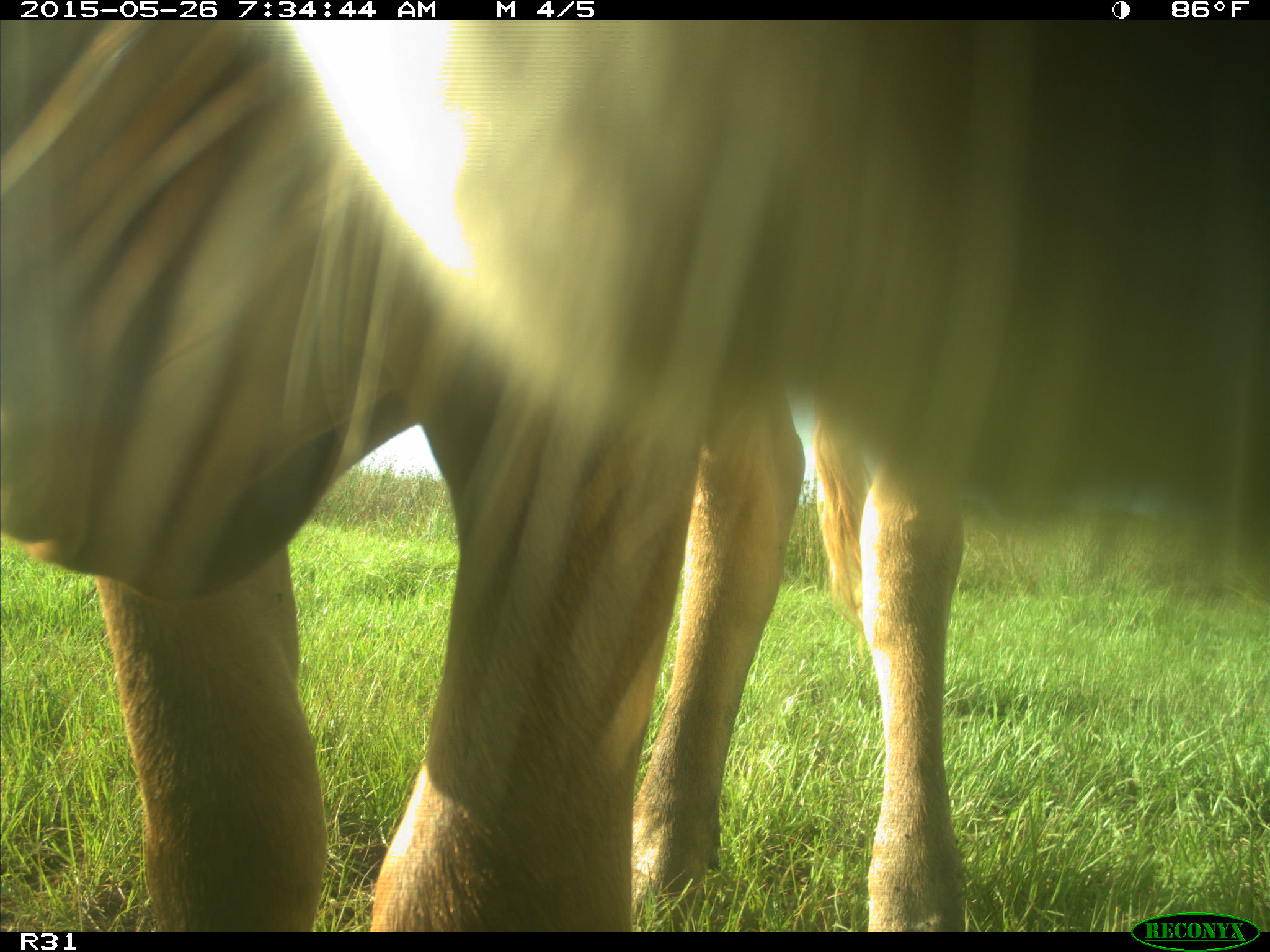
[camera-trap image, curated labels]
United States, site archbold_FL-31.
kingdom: Animalia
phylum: Chordata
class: Mammalia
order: Artiodactyla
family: Bovidae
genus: Bos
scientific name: Bos taurus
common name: domestic cow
Bos taurus (domestic cow).